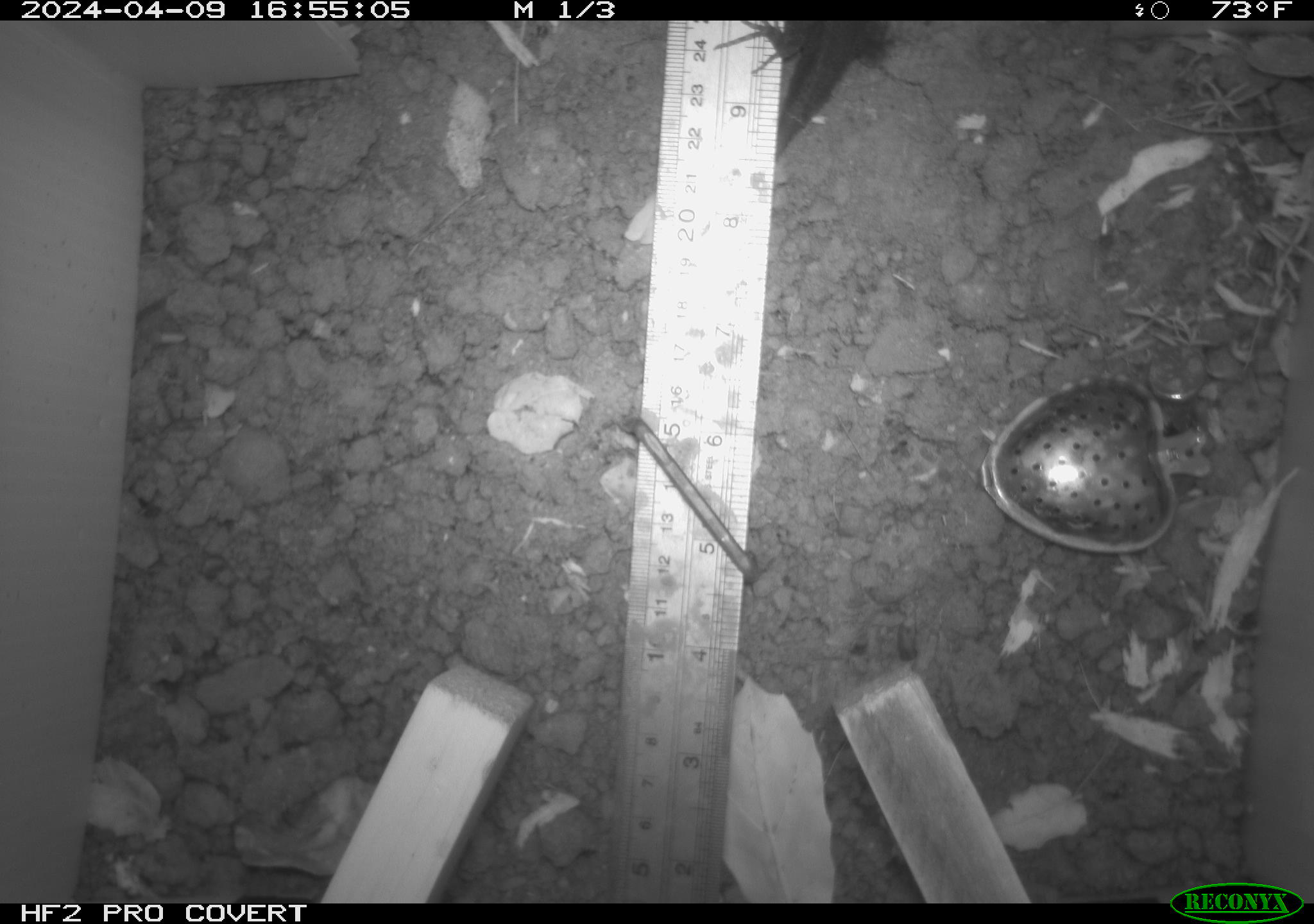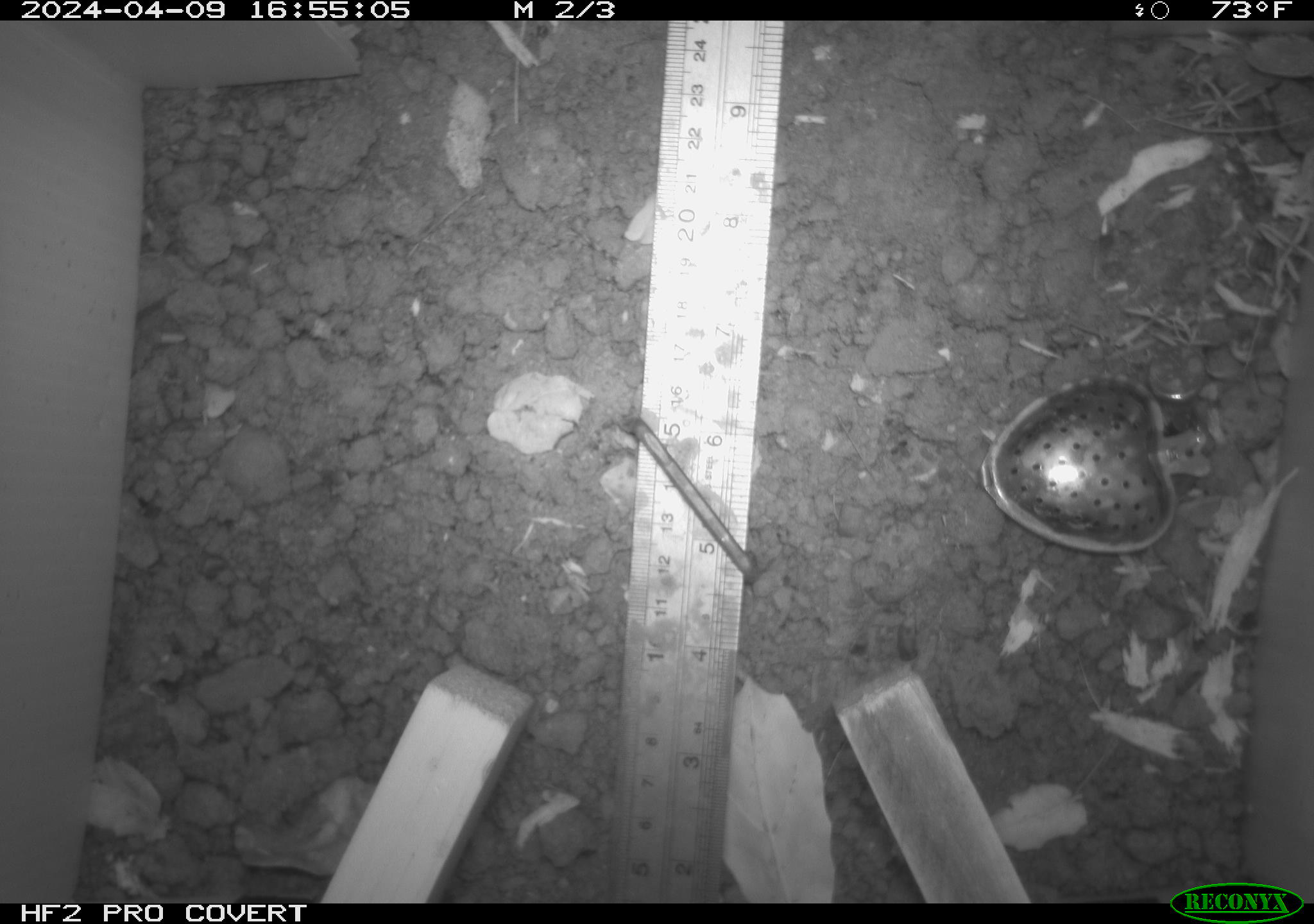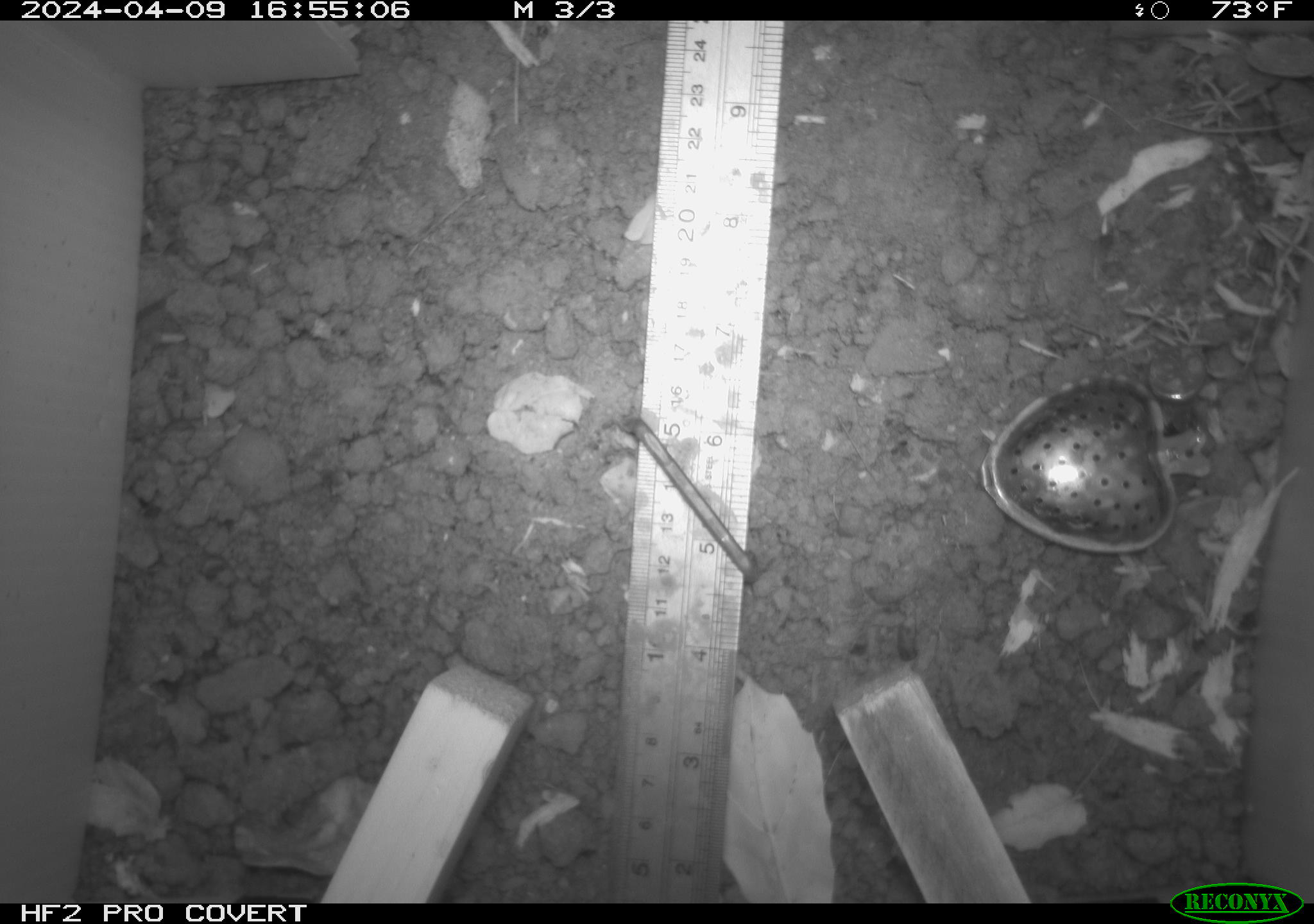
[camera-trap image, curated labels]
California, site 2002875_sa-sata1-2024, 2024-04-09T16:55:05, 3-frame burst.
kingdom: Animalia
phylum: Chordata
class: Reptilia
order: Squamata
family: Phrynosomatidae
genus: Sceloporus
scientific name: Sceloporus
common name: spiny lizards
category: sceloporus species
Sceloporus species (spiny lizards) (Sceloporus).